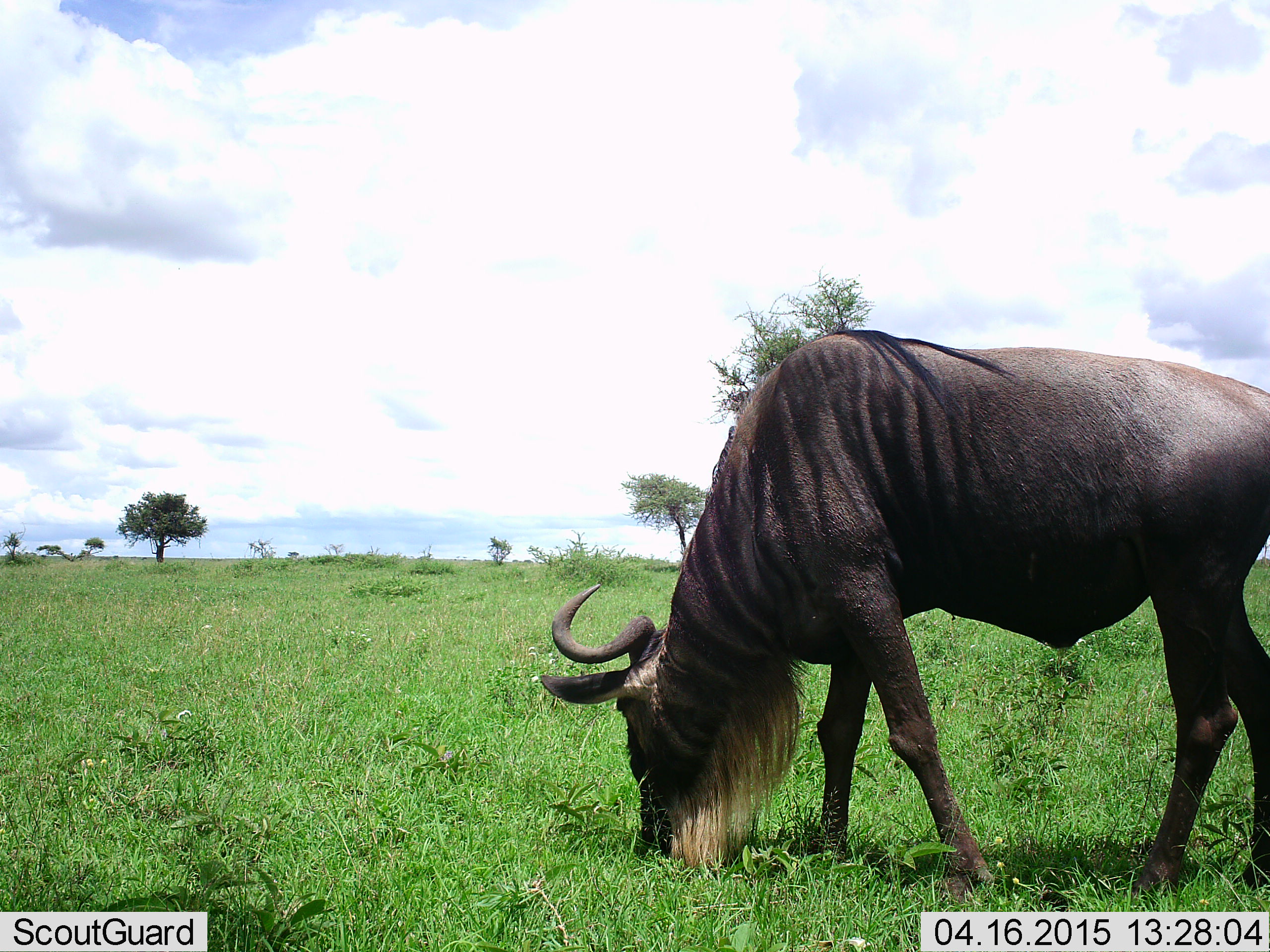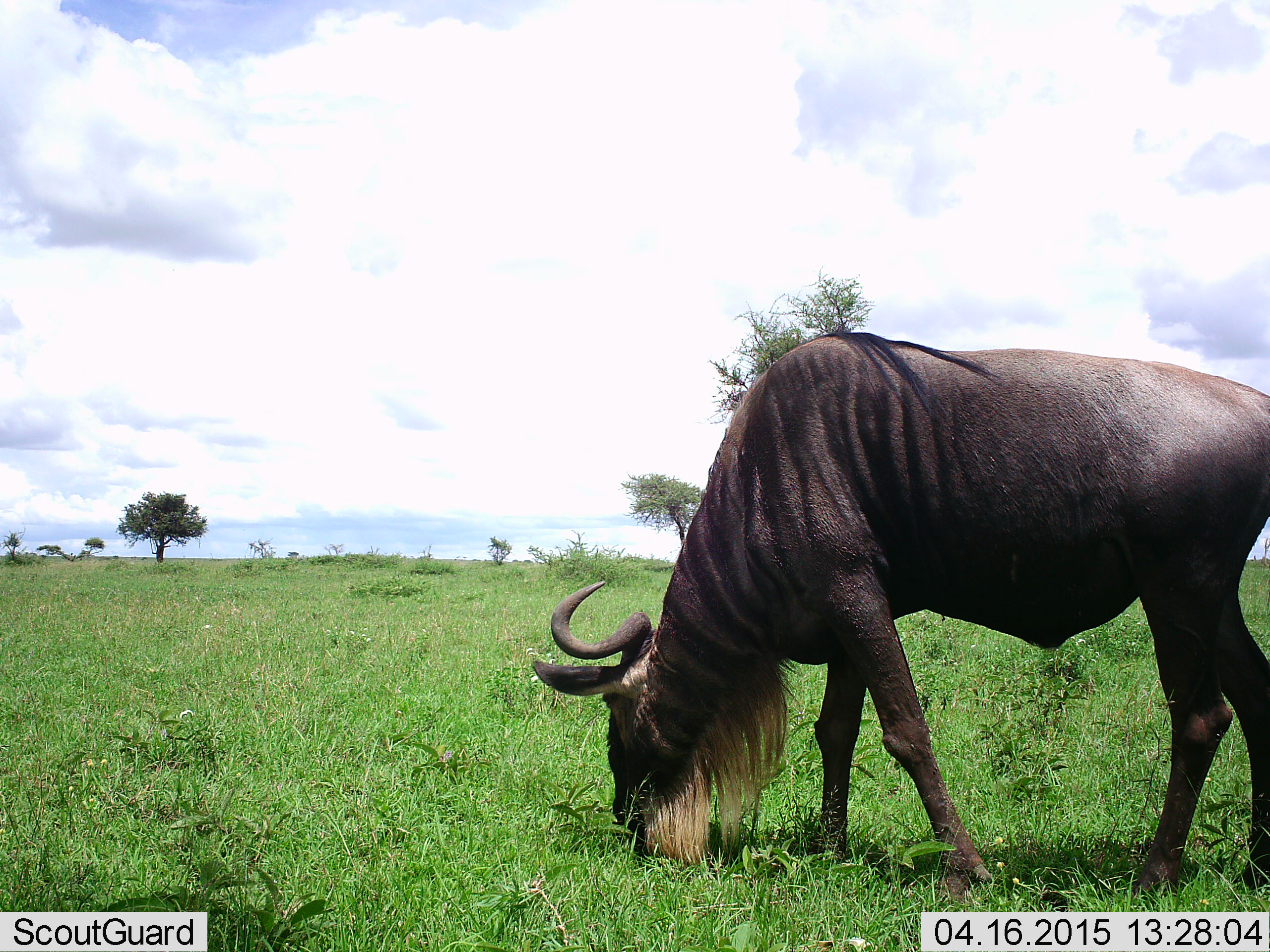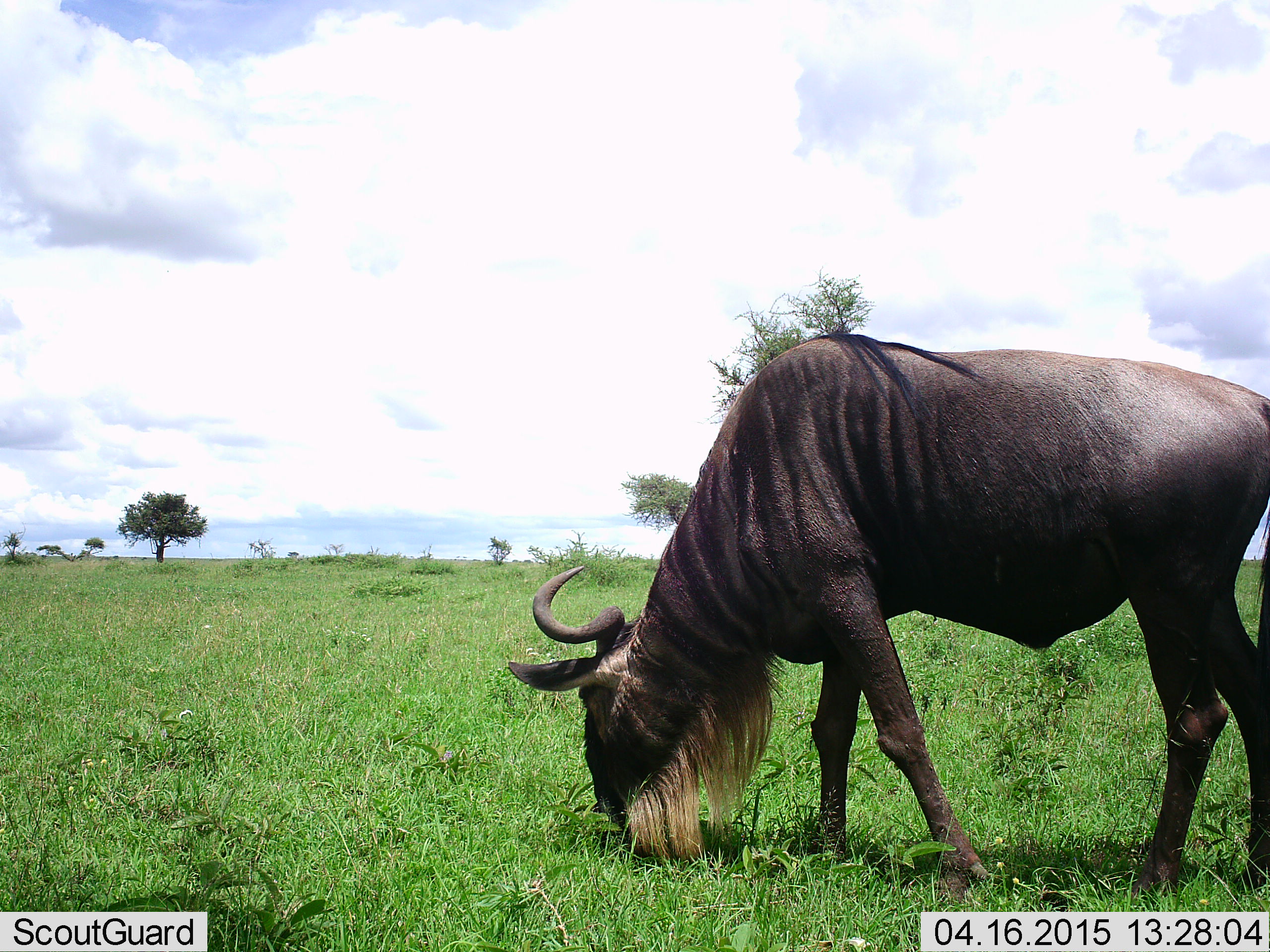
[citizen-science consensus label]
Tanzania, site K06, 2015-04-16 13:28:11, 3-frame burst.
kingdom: Animalia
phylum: Chordata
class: Mammalia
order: Artiodactyla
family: Bovidae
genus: Connochaetes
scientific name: Connochaetes taurinus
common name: blue wildebeest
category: wildebeest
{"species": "wildebeest (blue wildebeest) (Connochaetes taurinus)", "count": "1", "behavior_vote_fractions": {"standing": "20%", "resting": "0%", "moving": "0%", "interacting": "0%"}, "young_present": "0%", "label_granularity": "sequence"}